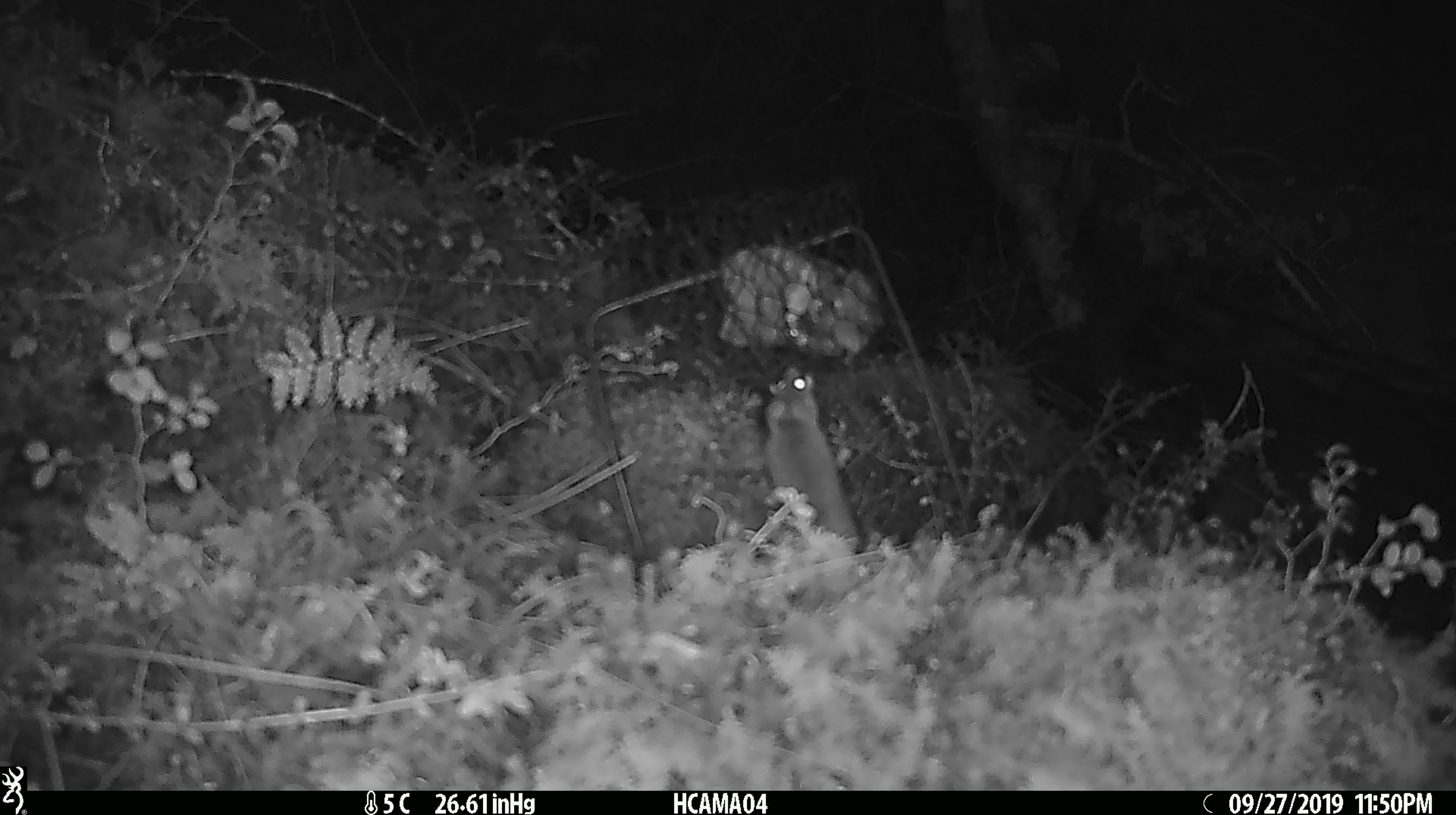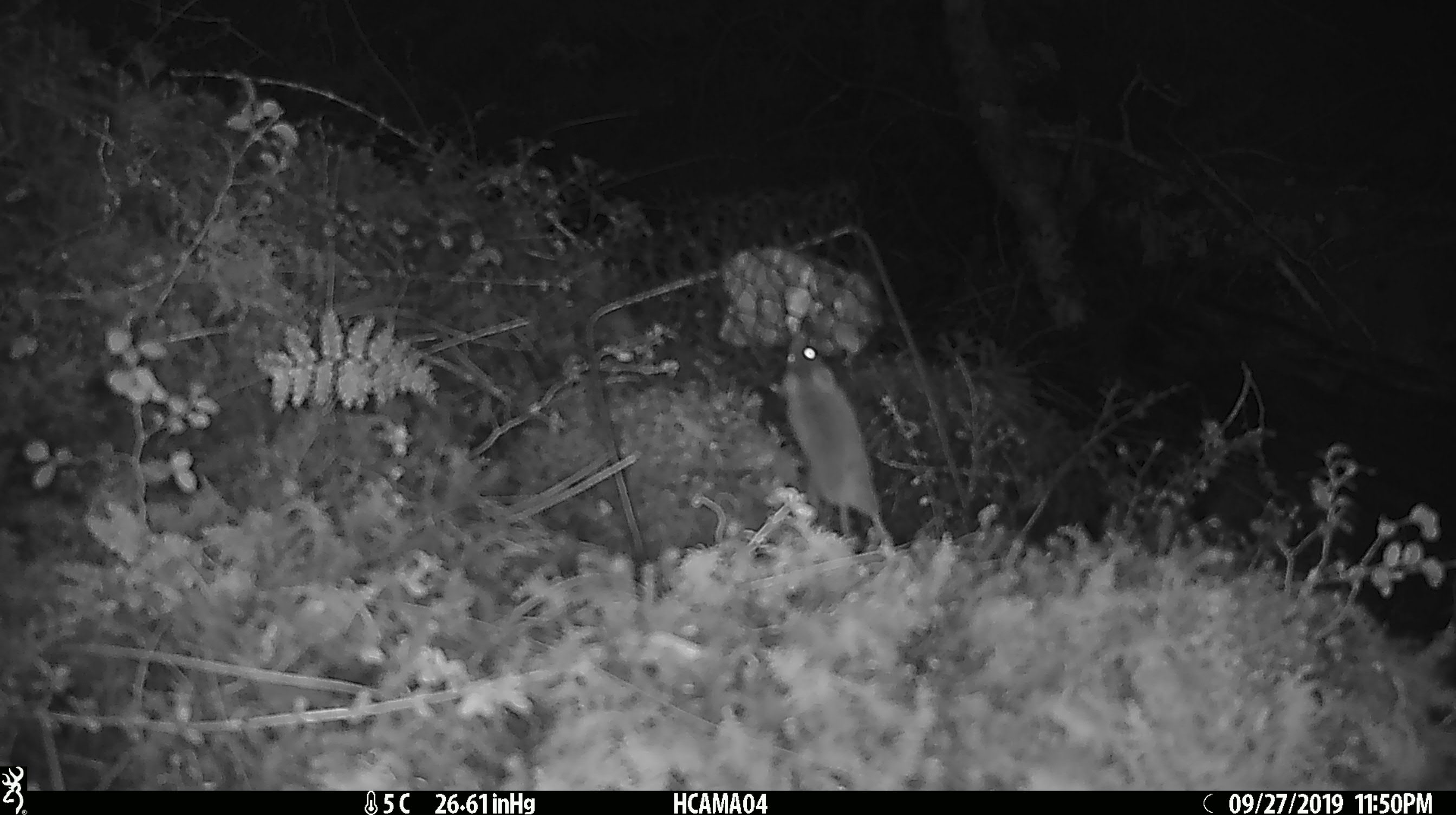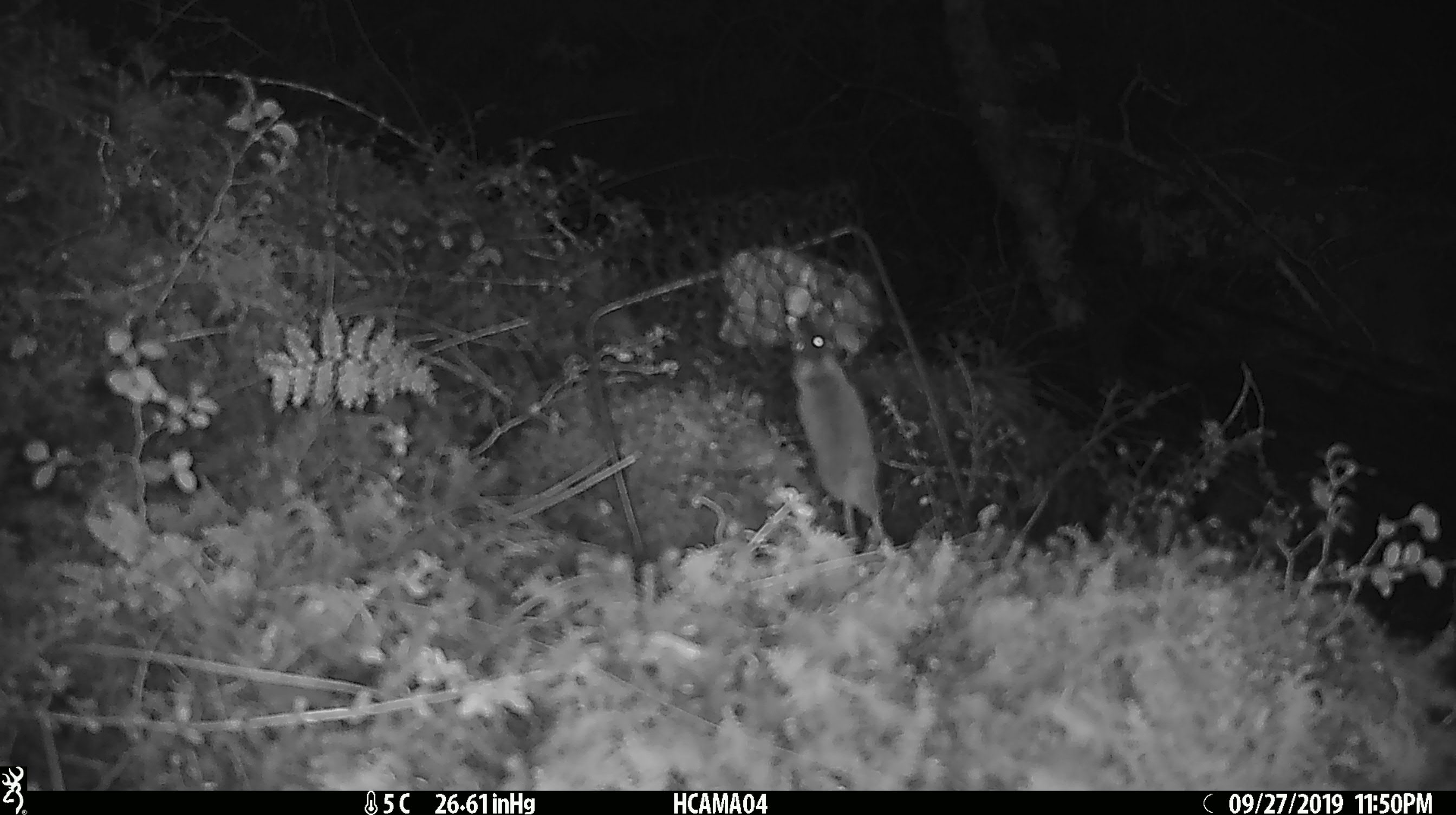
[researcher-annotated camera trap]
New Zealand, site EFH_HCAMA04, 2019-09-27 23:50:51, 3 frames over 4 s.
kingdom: Animalia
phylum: Chordata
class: Mammalia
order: Rodentia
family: Muridae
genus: Mus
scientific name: Mus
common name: mouse